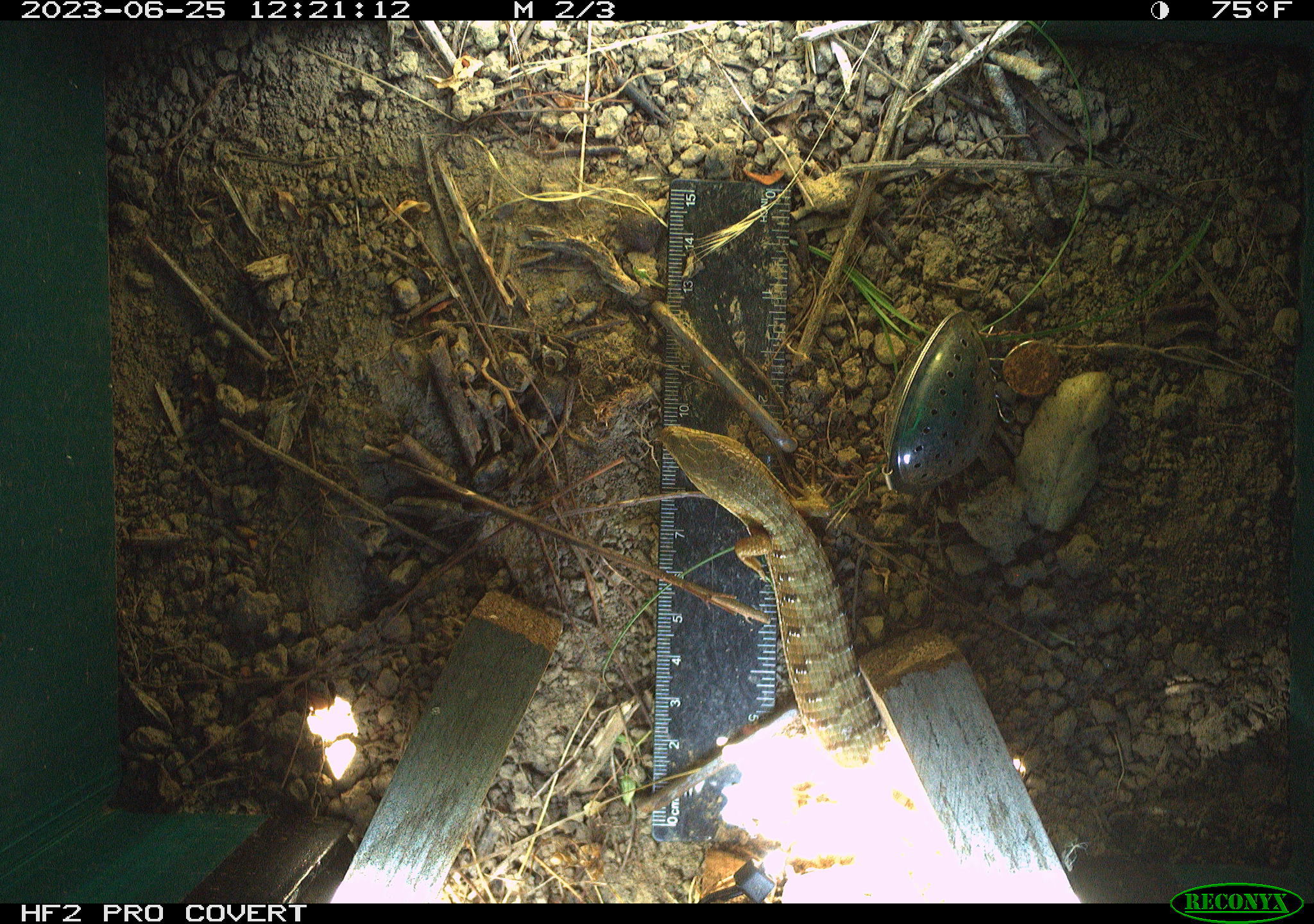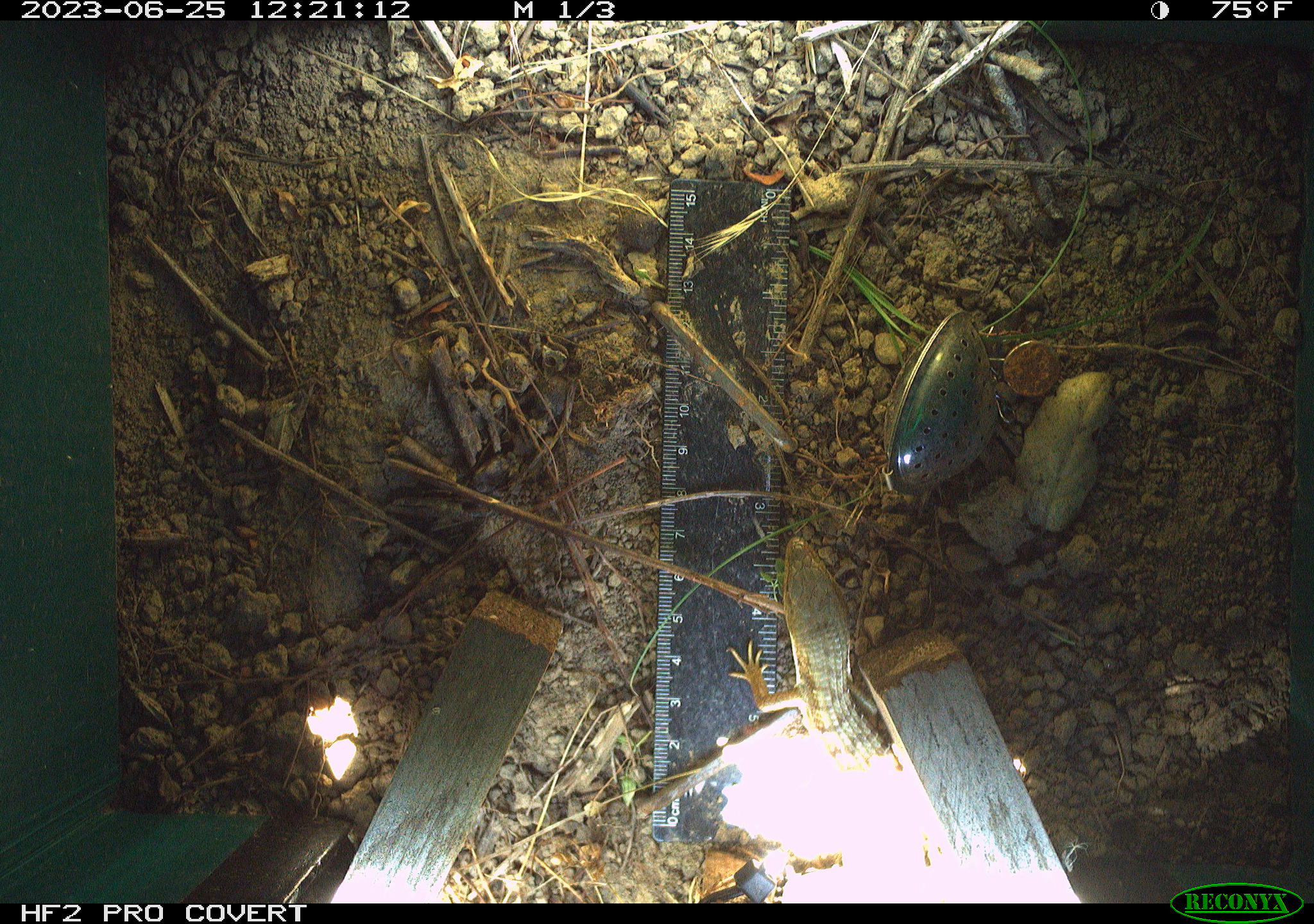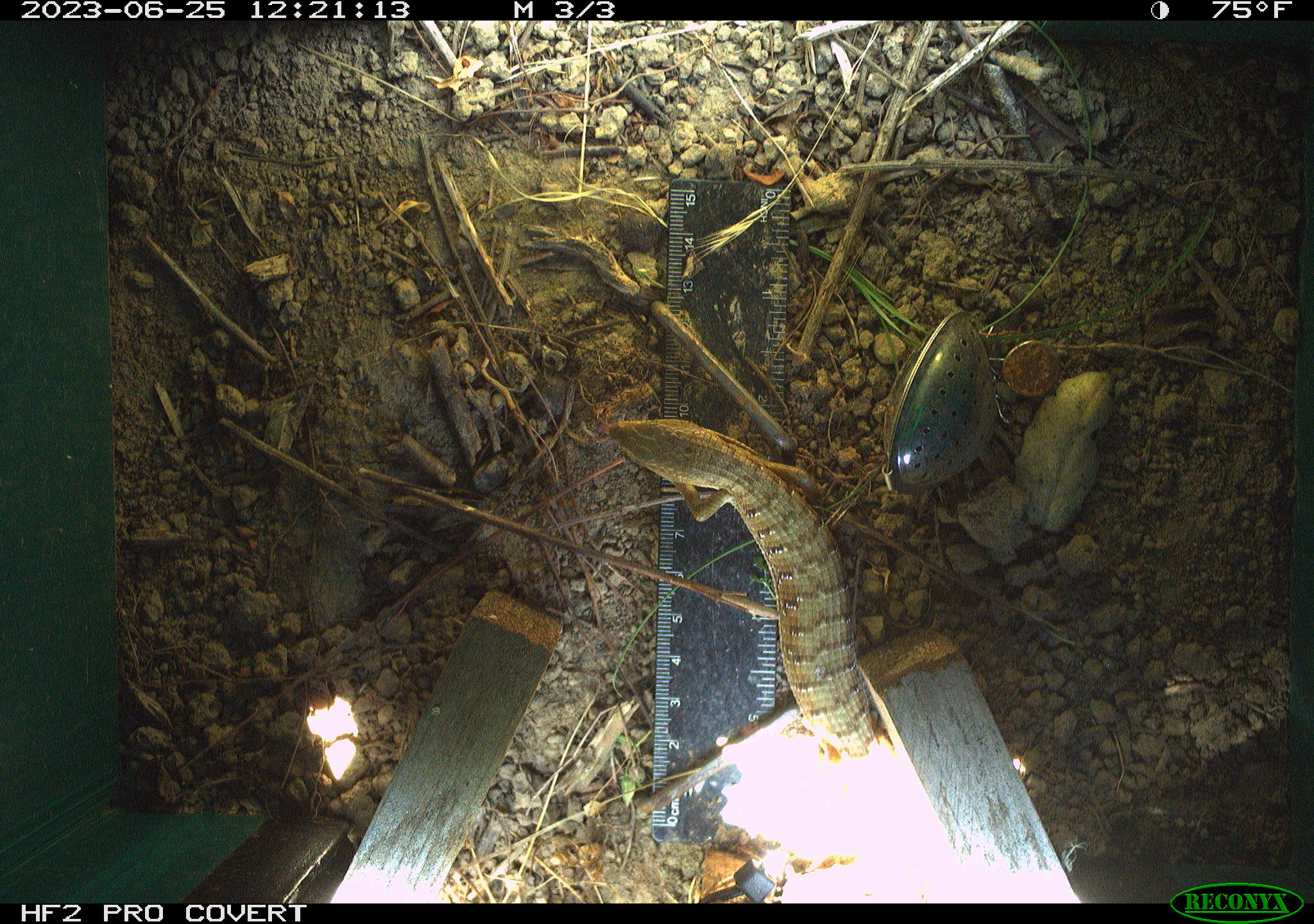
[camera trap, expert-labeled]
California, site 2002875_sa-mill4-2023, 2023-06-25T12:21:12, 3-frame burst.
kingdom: Animalia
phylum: Chordata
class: Reptilia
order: Squamata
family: Anguidae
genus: Elgaria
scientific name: Elgaria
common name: alligator lizards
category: elgaria species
Elgaria species (alligator lizards) (Elgaria).